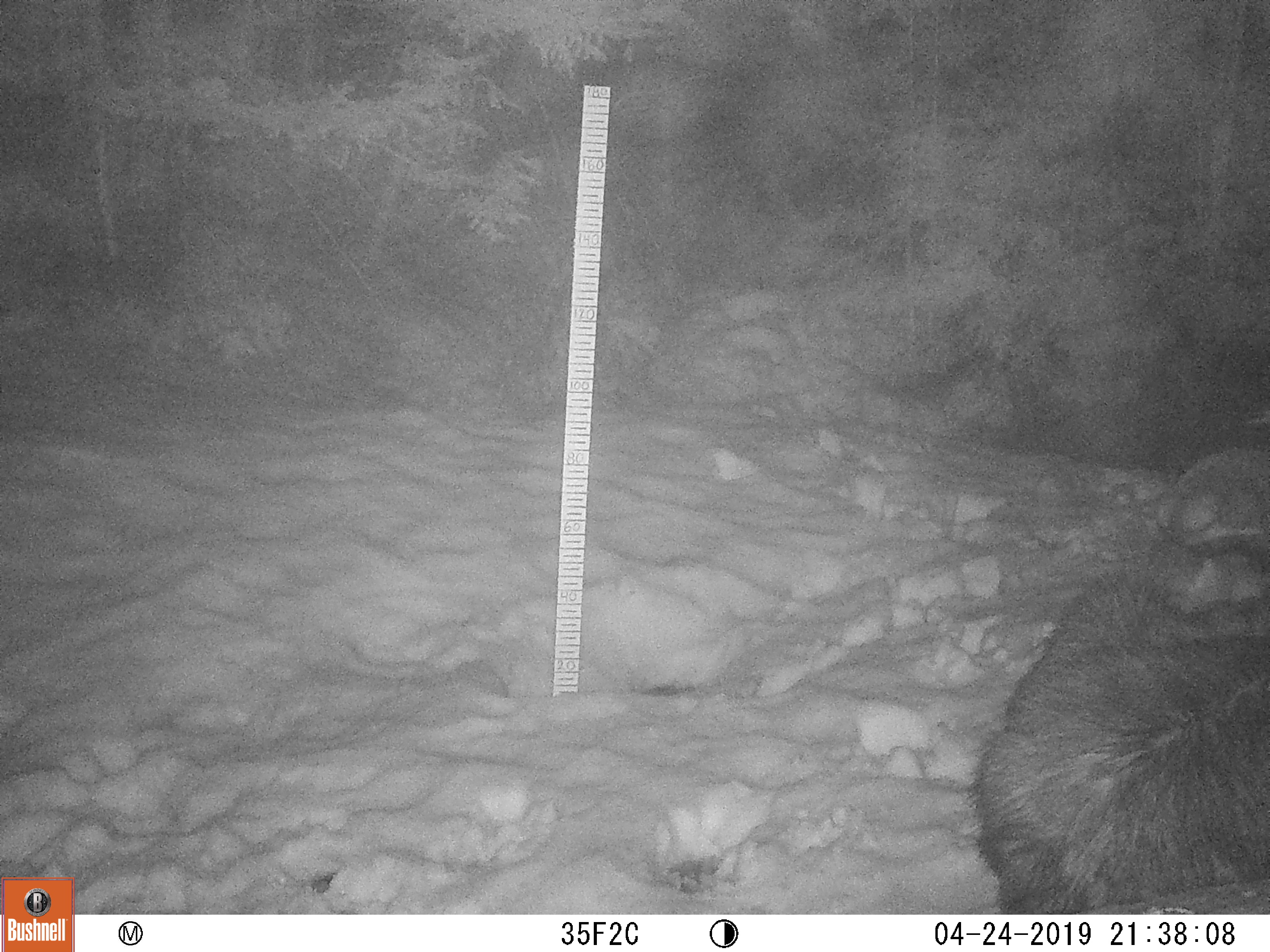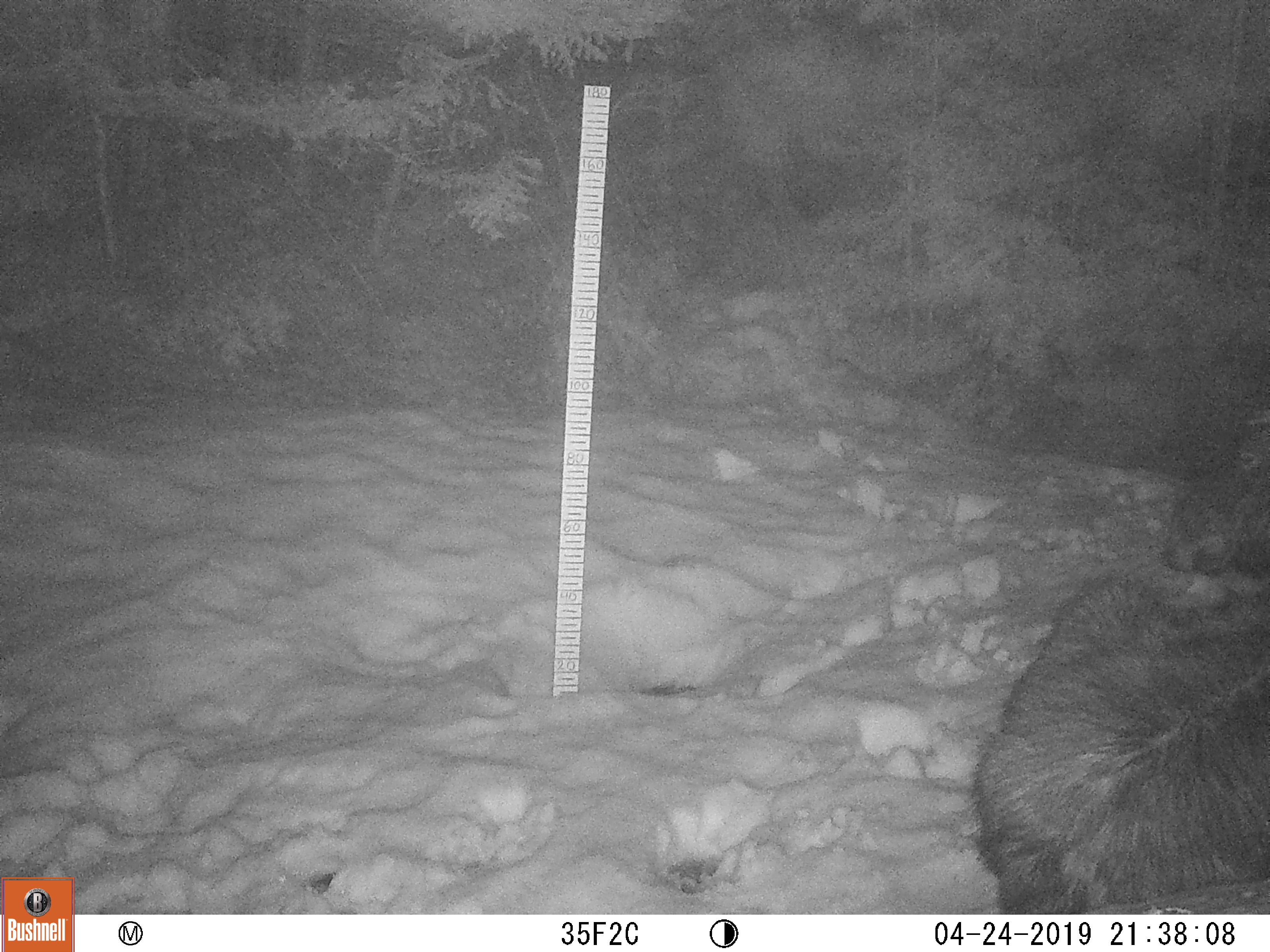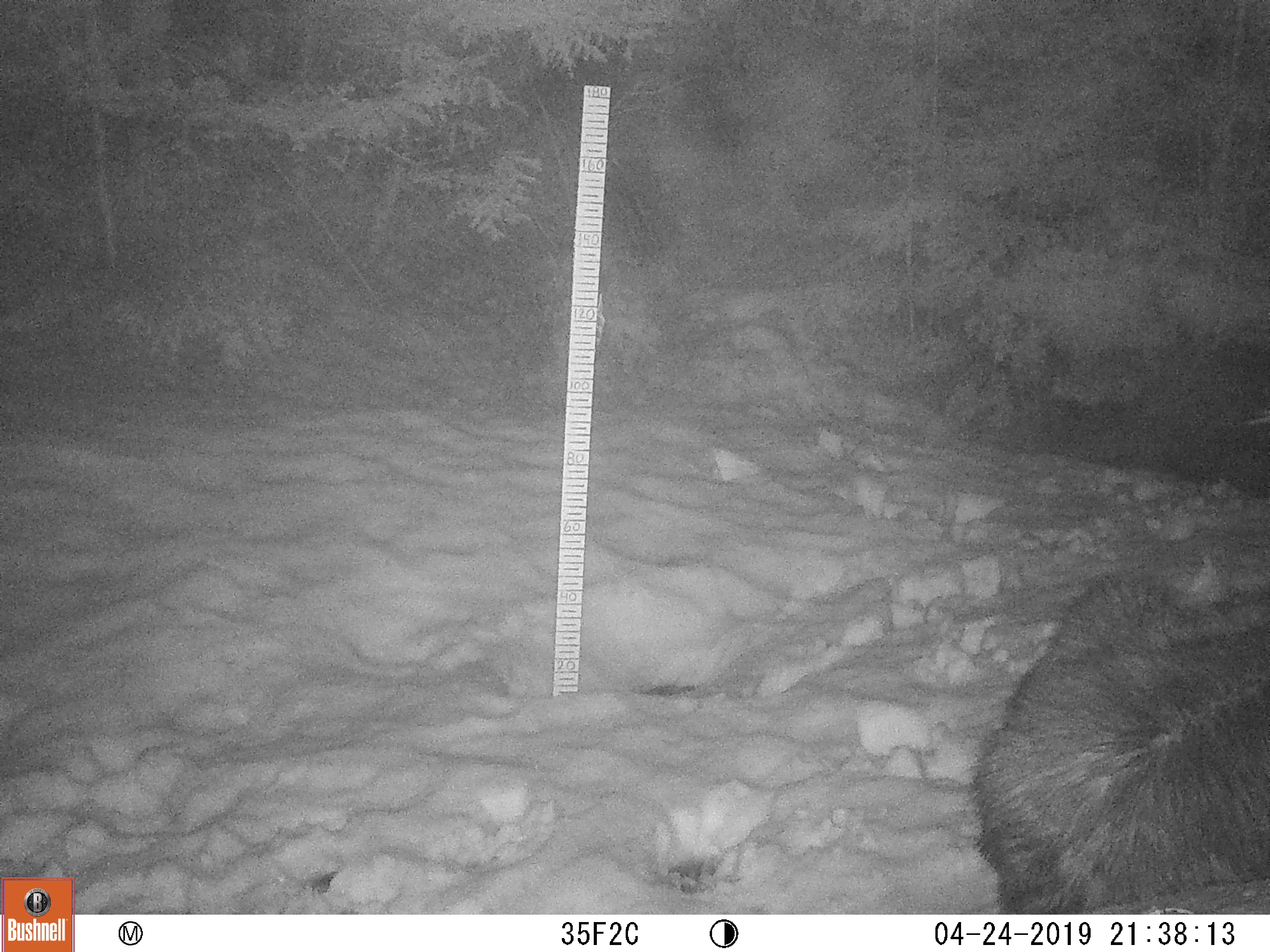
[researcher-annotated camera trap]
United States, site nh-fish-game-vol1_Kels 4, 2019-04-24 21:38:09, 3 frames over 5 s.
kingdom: Animalia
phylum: Chordata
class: Mammalia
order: Artiodactyla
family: Cervidae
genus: Alces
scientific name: Alces alces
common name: moose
Moose (Alces alces).